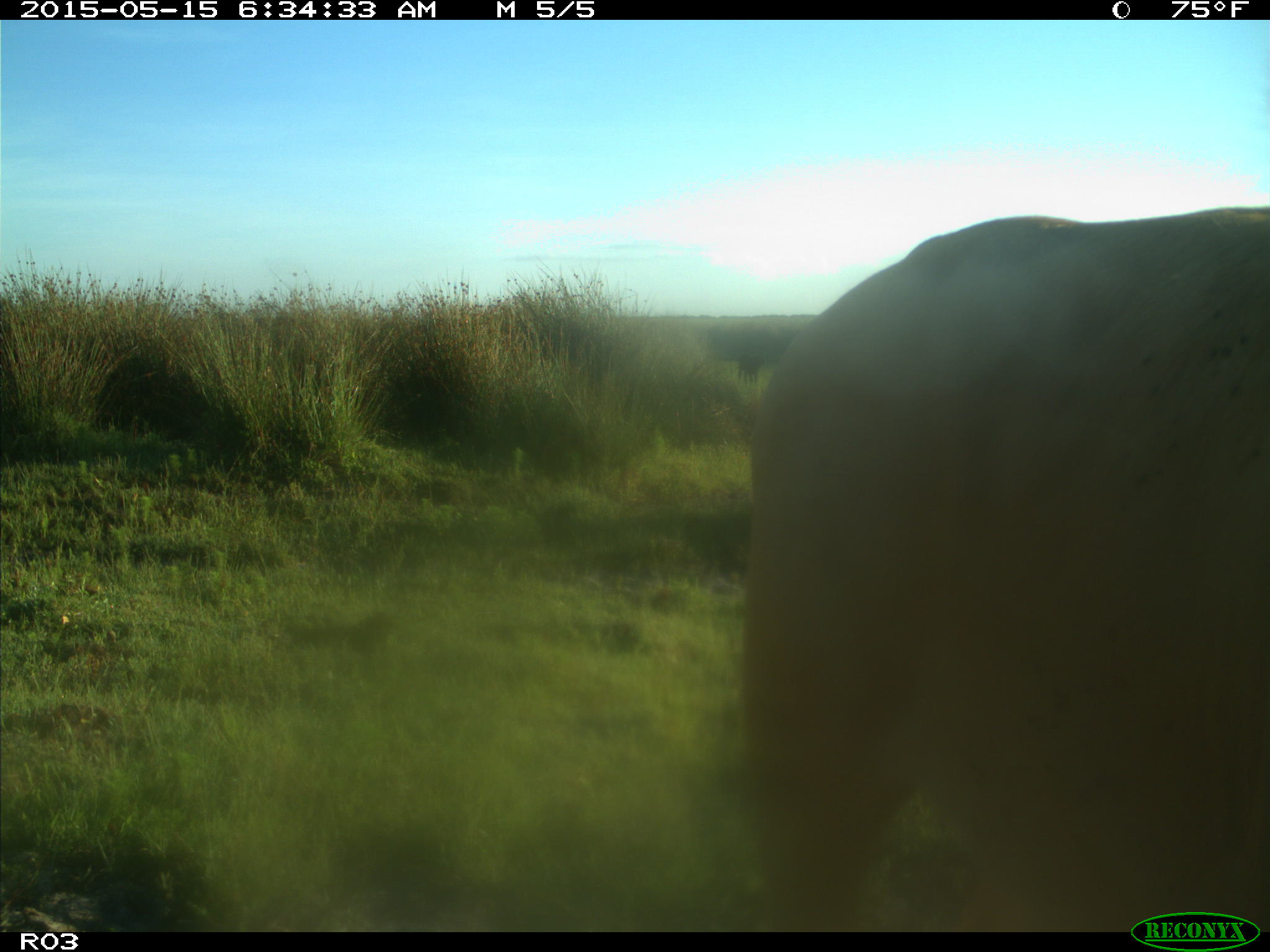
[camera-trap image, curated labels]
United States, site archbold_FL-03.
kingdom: Animalia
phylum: Chordata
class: Mammalia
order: Artiodactyla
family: Bovidae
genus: Bos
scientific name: Bos taurus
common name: domestic cow